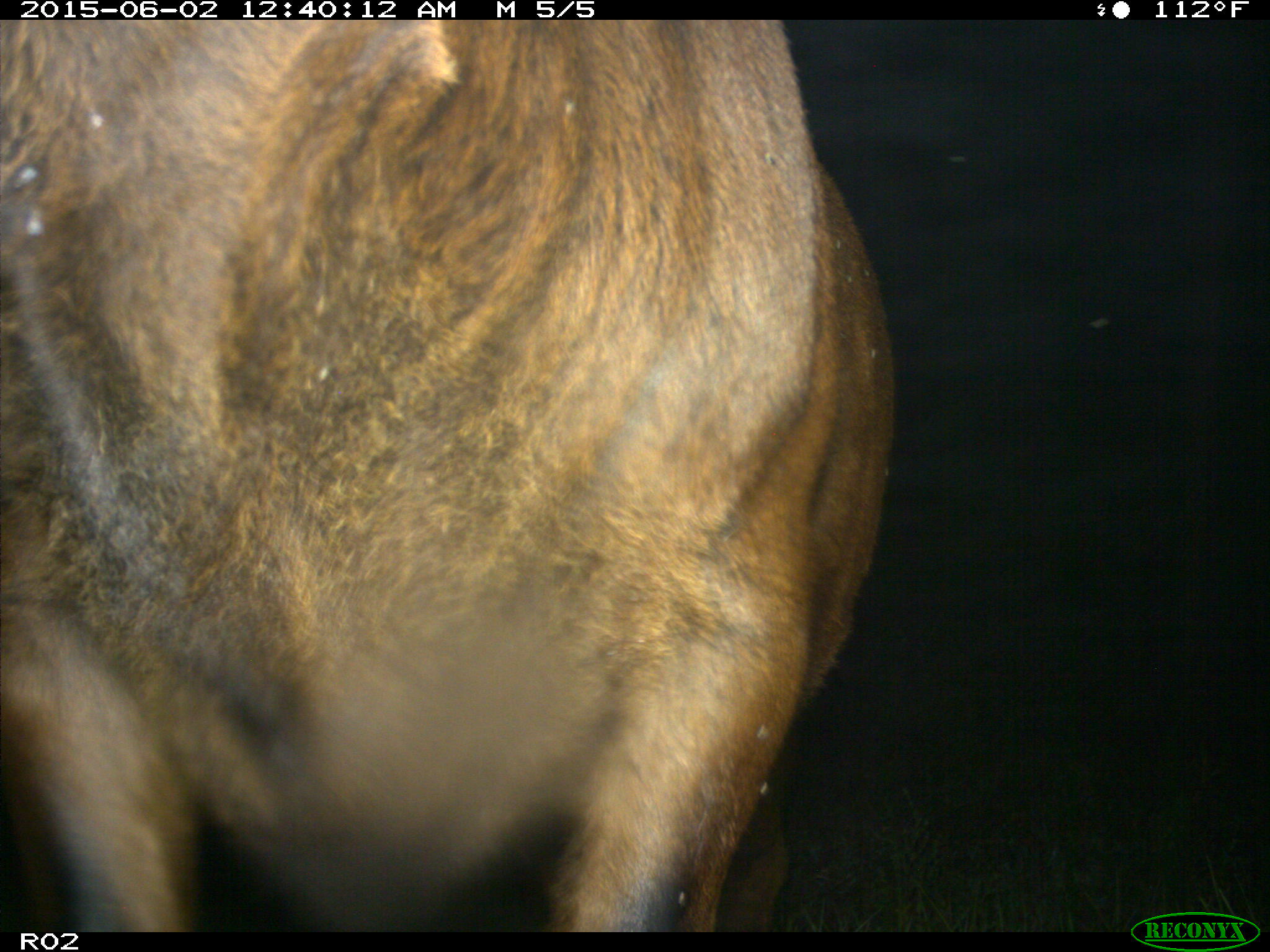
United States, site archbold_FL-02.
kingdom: Animalia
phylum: Chordata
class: Mammalia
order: Artiodactyla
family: Bovidae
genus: Bos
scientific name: Bos taurus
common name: domestic cow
Bos taurus (domestic cow).